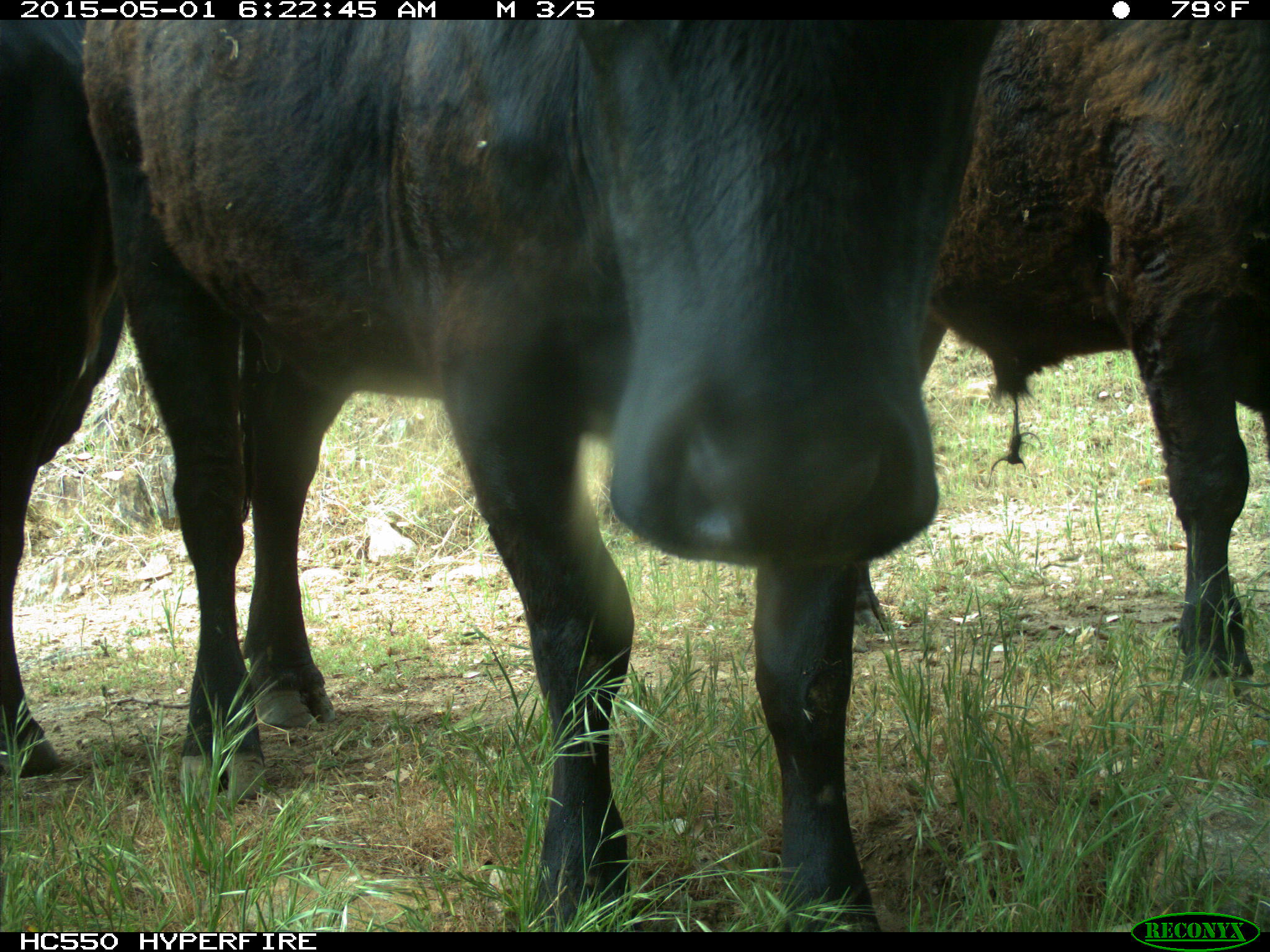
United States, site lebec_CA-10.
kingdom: Animalia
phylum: Chordata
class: Mammalia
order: Artiodactyla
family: Bovidae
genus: Bos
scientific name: Bos taurus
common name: domestic cow